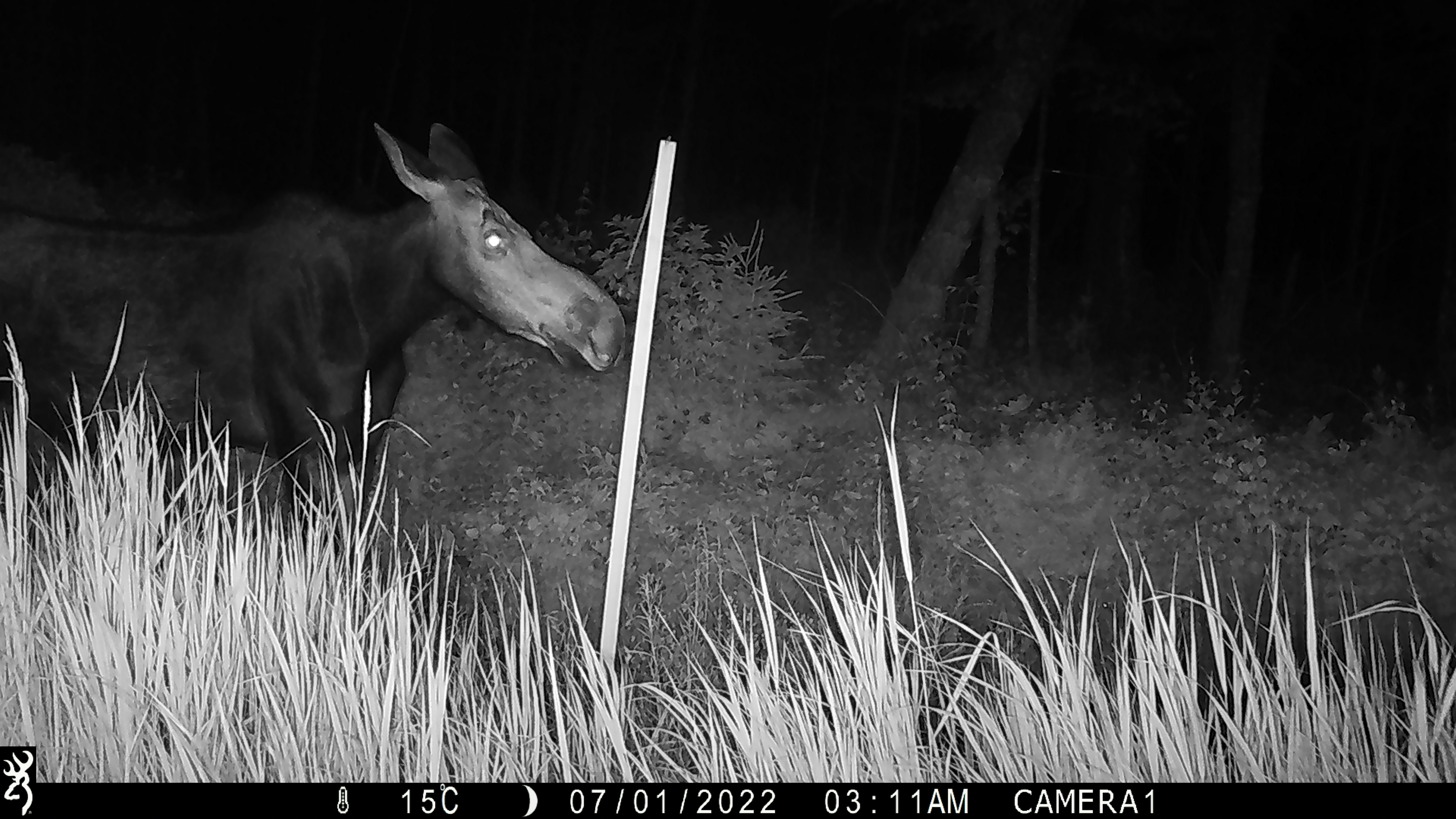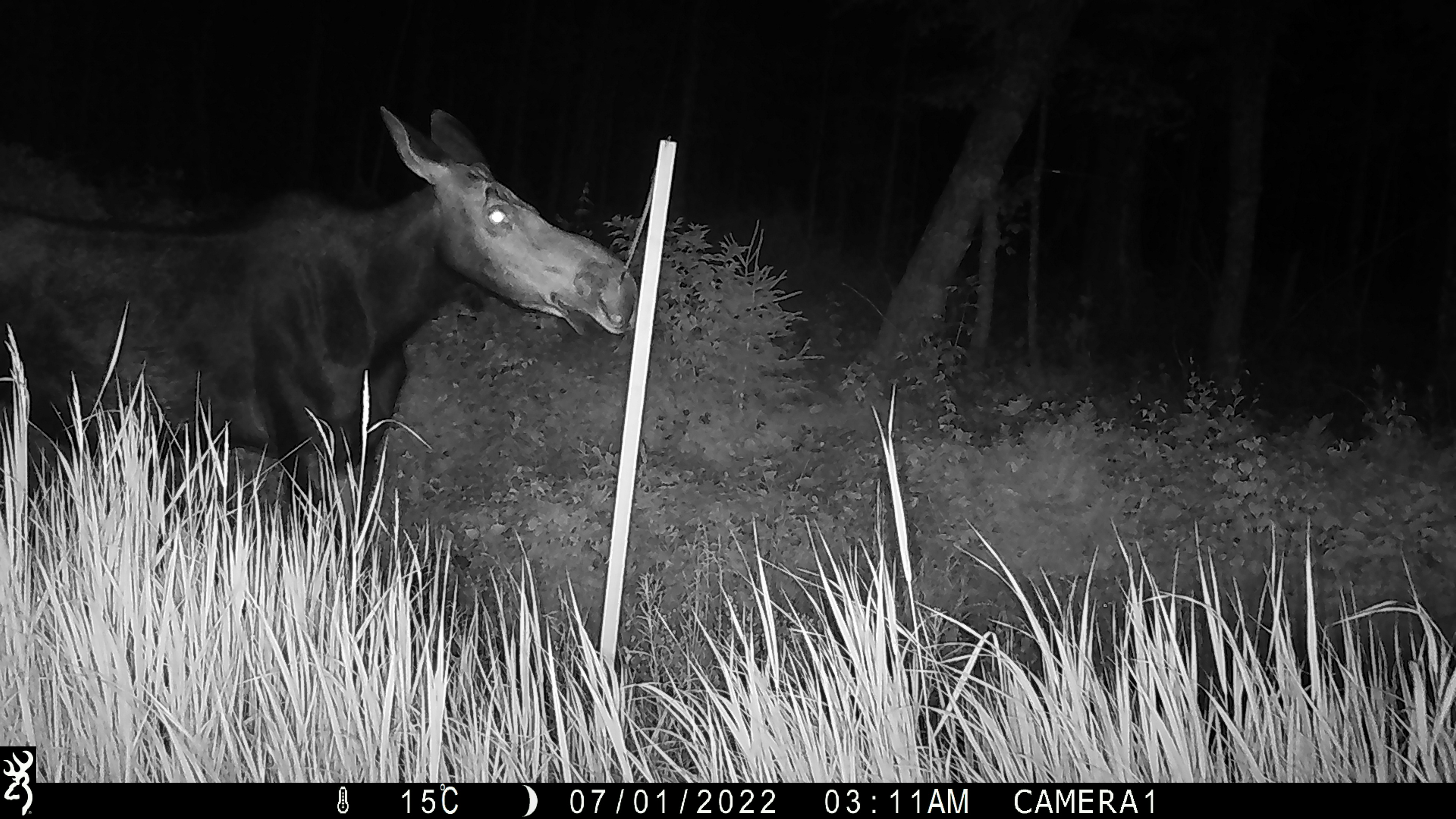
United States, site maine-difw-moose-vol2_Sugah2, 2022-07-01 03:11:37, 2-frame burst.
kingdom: Animalia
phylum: Chordata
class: Mammalia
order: Artiodactyla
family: Cervidae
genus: Alces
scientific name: Alces alces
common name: moose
Moose (Alces alces).